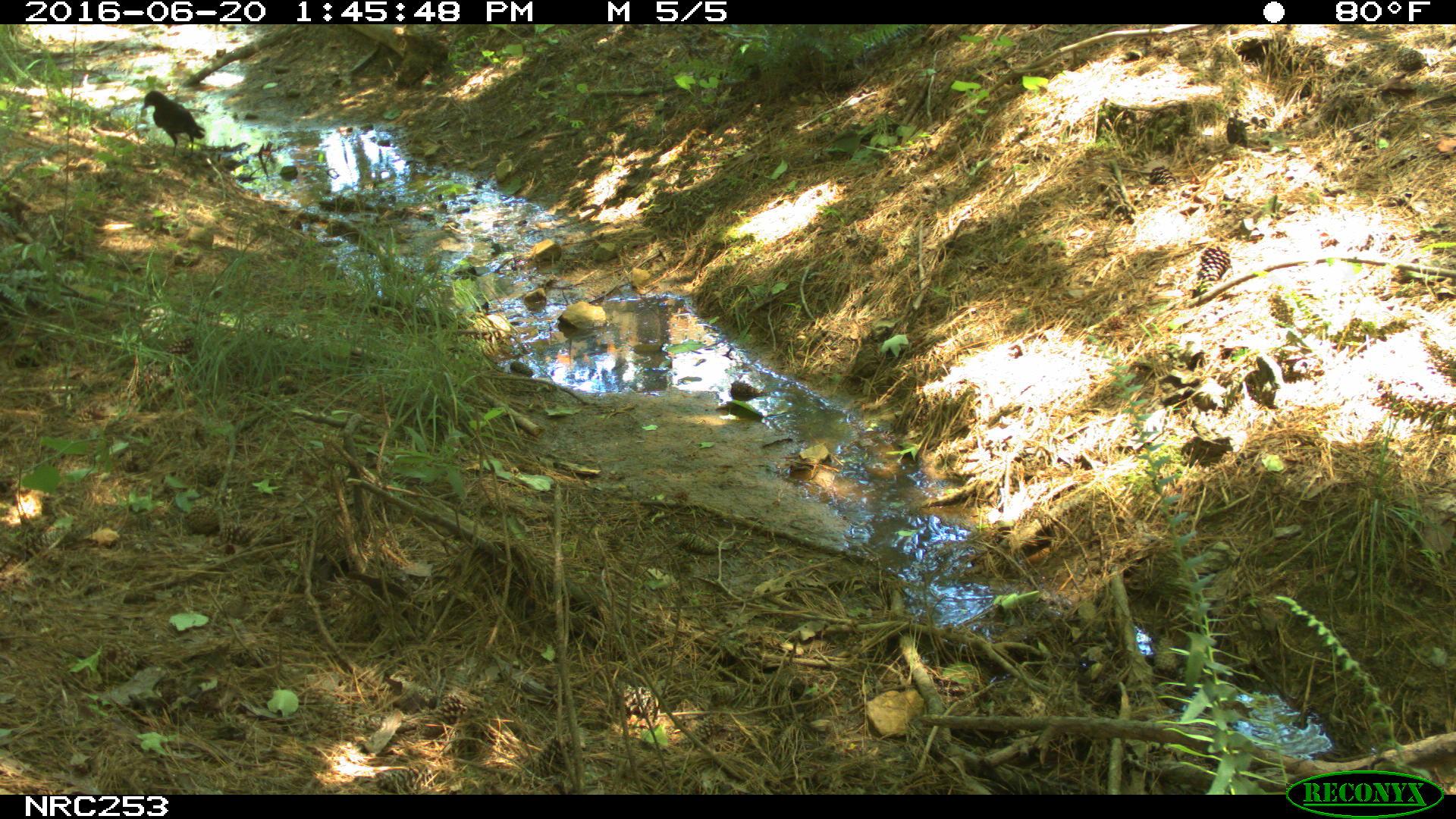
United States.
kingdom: Animalia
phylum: Chordata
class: Aves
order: Passeriformes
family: Corvidae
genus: Corvus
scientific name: Corvus brachyrhynchos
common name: american crow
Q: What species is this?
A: American Crow (Corvus brachyrhynchos).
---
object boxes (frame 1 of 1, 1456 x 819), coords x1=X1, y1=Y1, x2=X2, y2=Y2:
American Crow: x1=134, y1=82, x2=216, y2=165